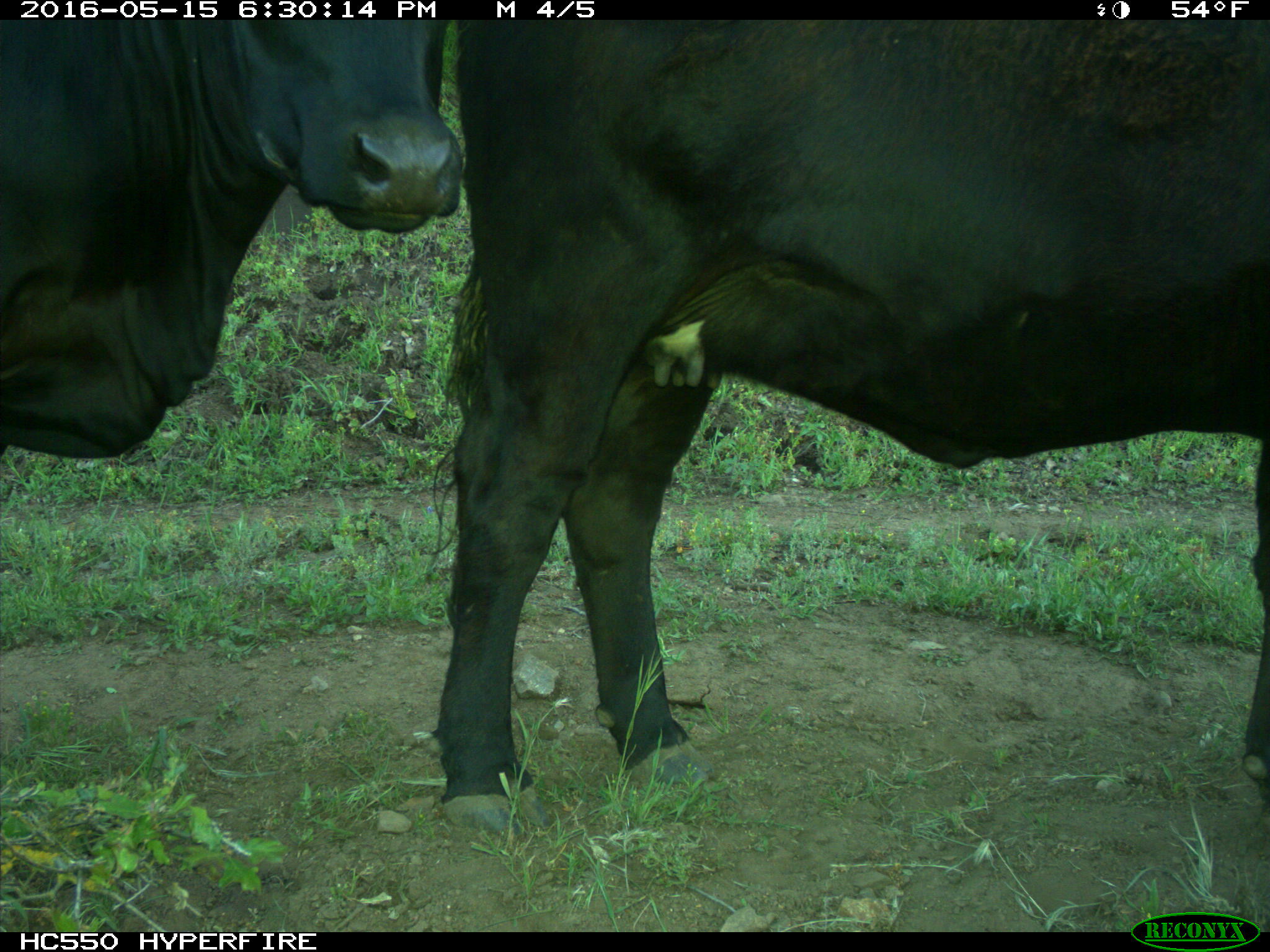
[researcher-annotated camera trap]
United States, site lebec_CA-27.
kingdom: Animalia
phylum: Chordata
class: Mammalia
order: Artiodactyla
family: Bovidae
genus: Bos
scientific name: Bos taurus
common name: domestic cow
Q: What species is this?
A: Bos taurus (domestic cow).